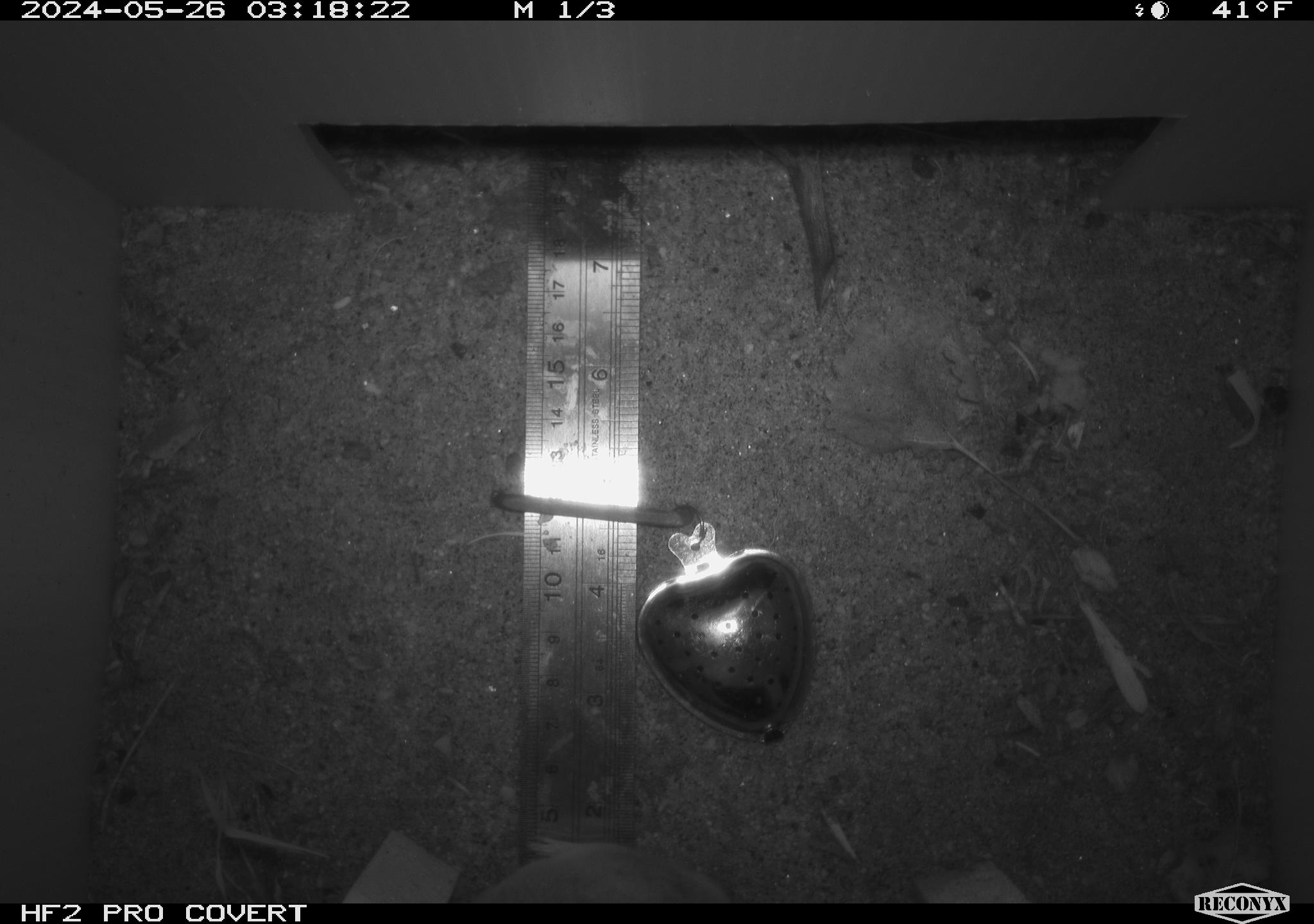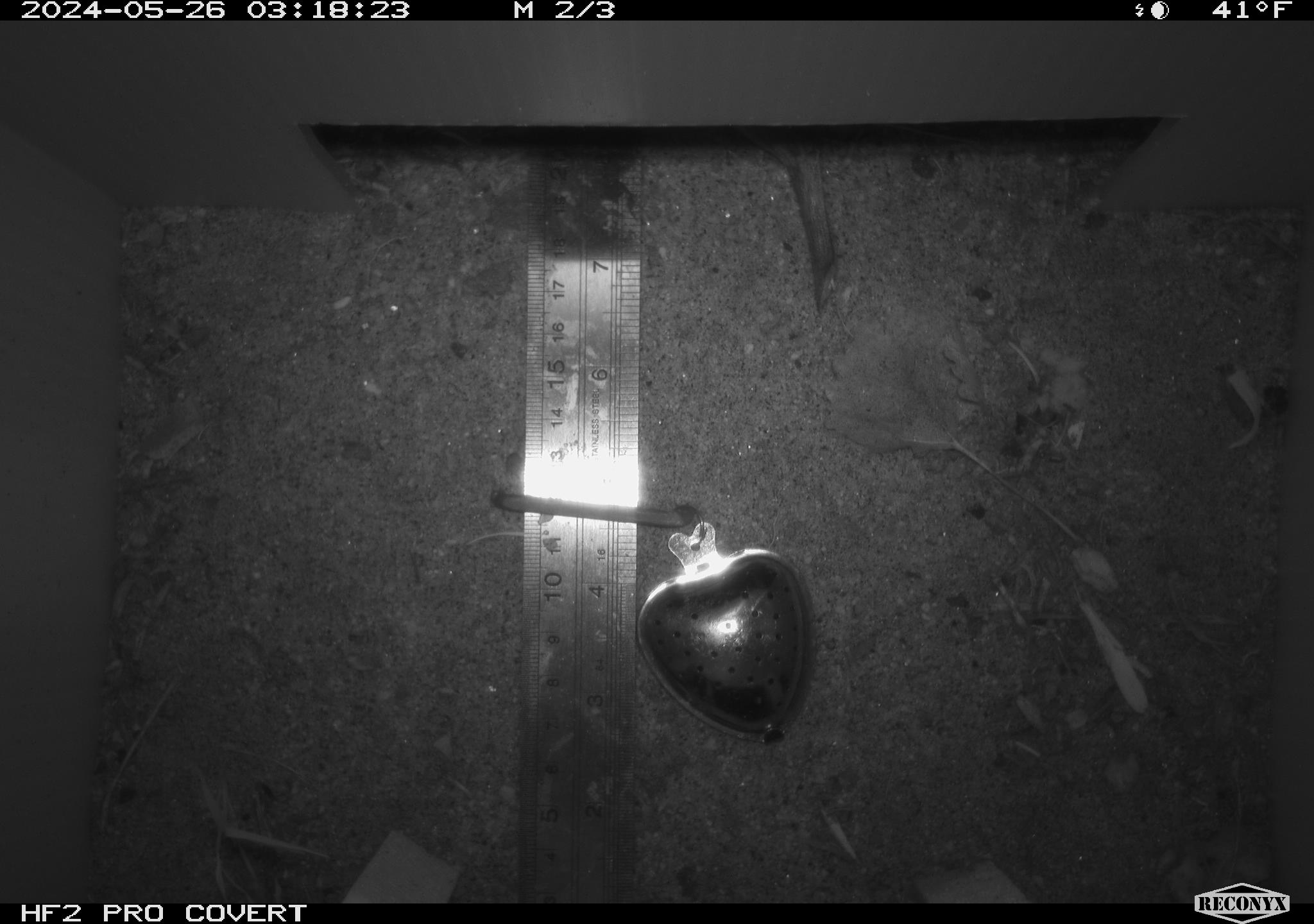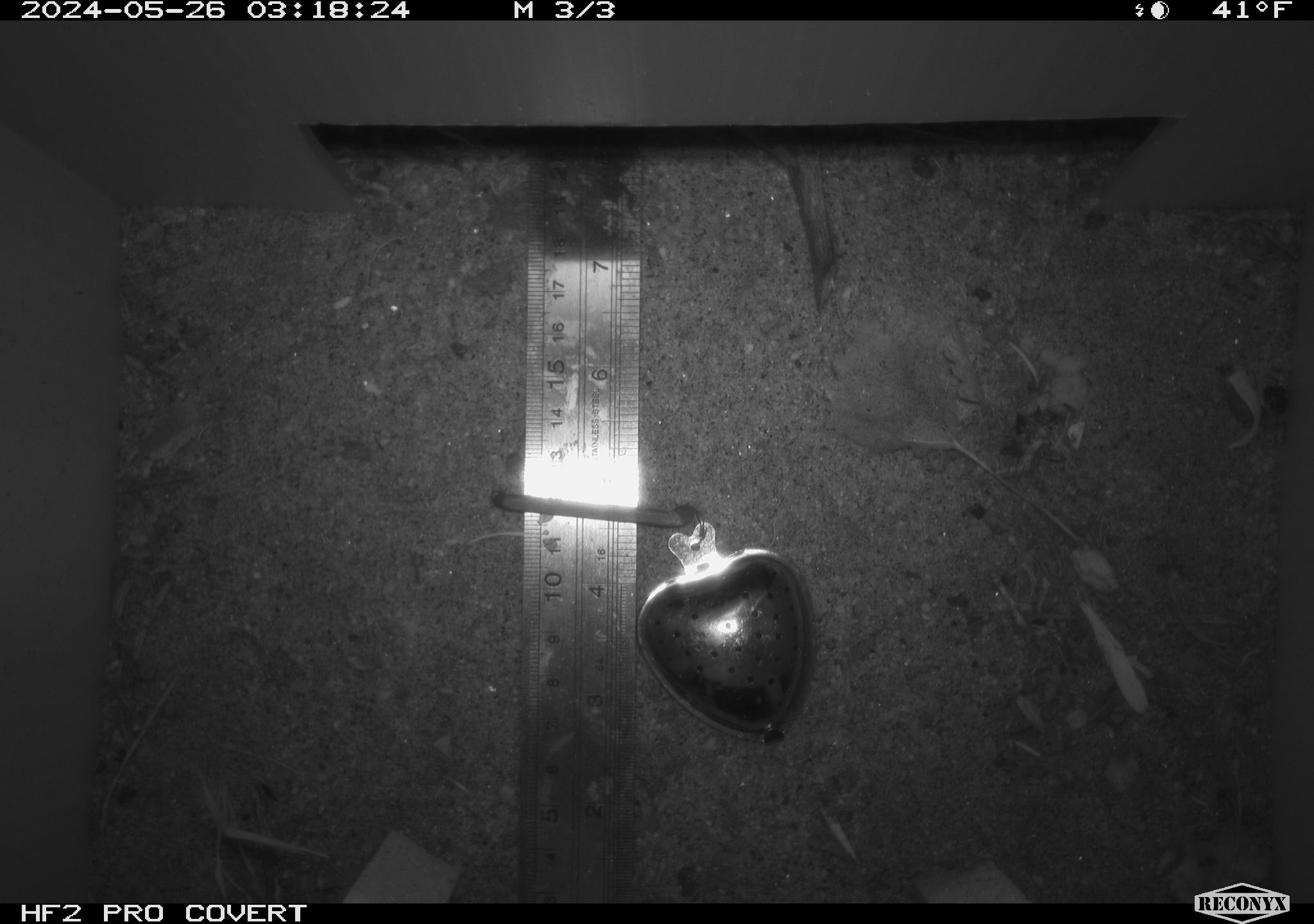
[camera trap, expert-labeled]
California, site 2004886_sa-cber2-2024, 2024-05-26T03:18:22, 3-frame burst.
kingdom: Animalia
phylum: Chordata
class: Mammalia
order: Rodentia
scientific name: Rodentia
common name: mouse species